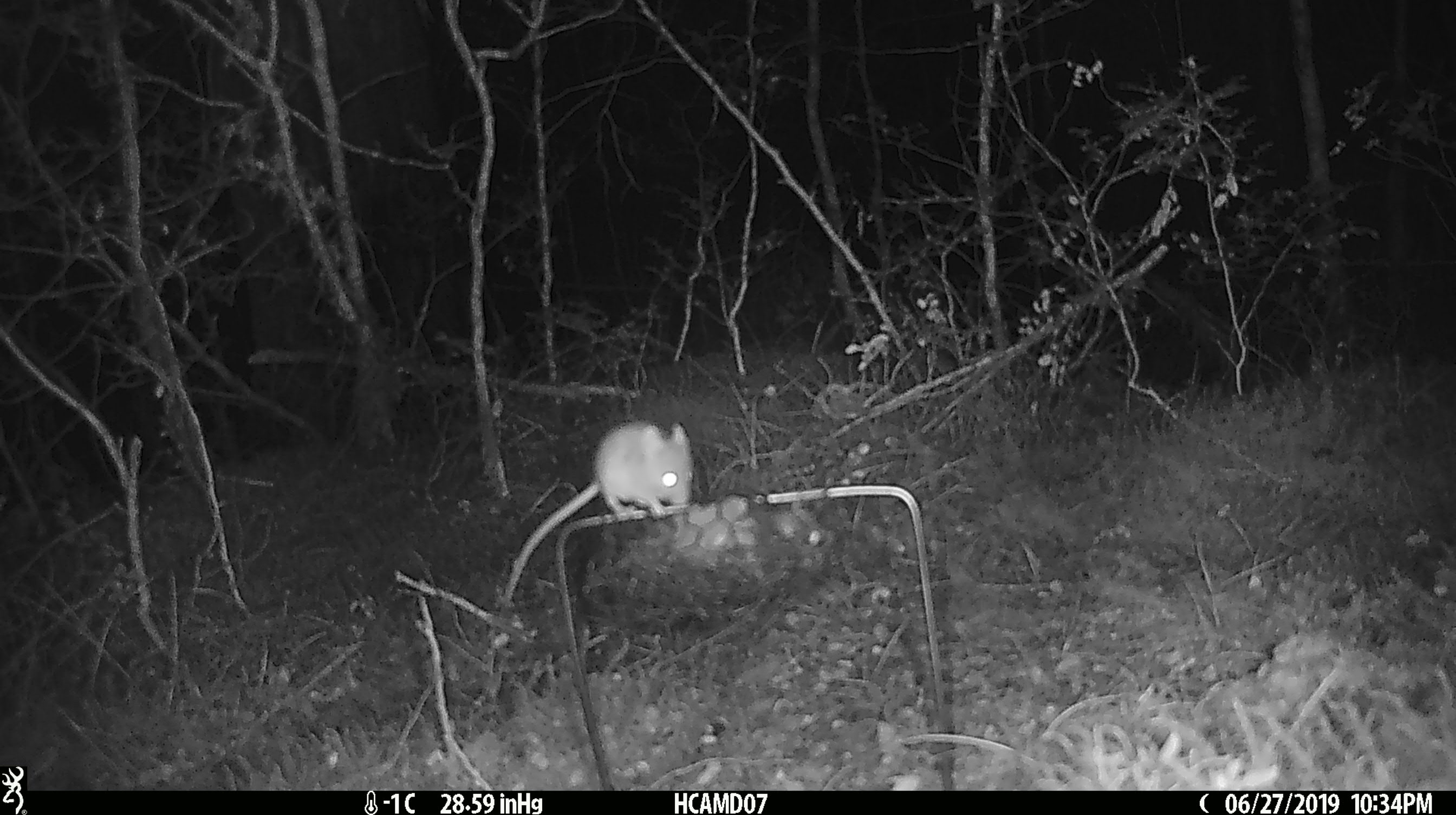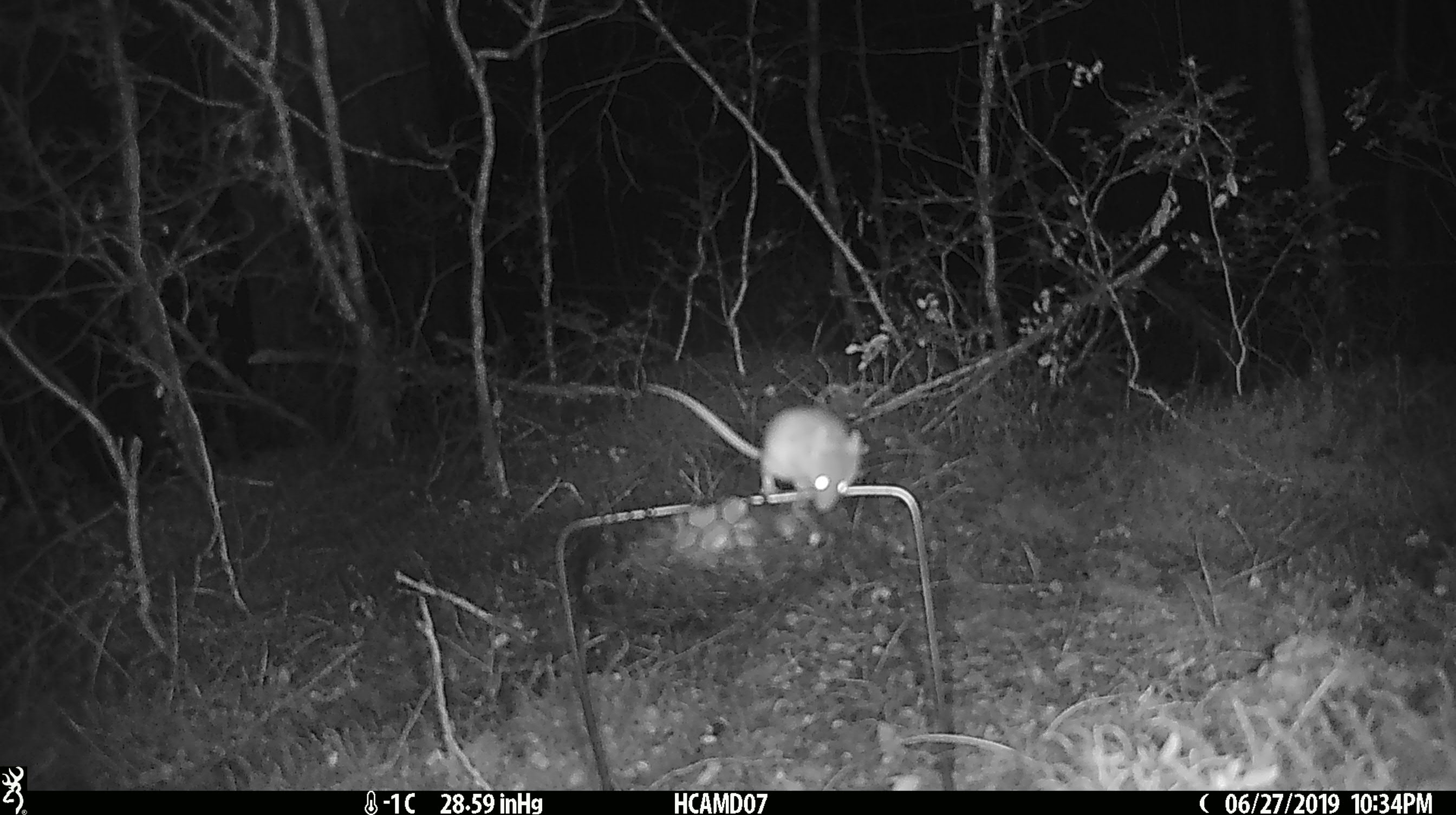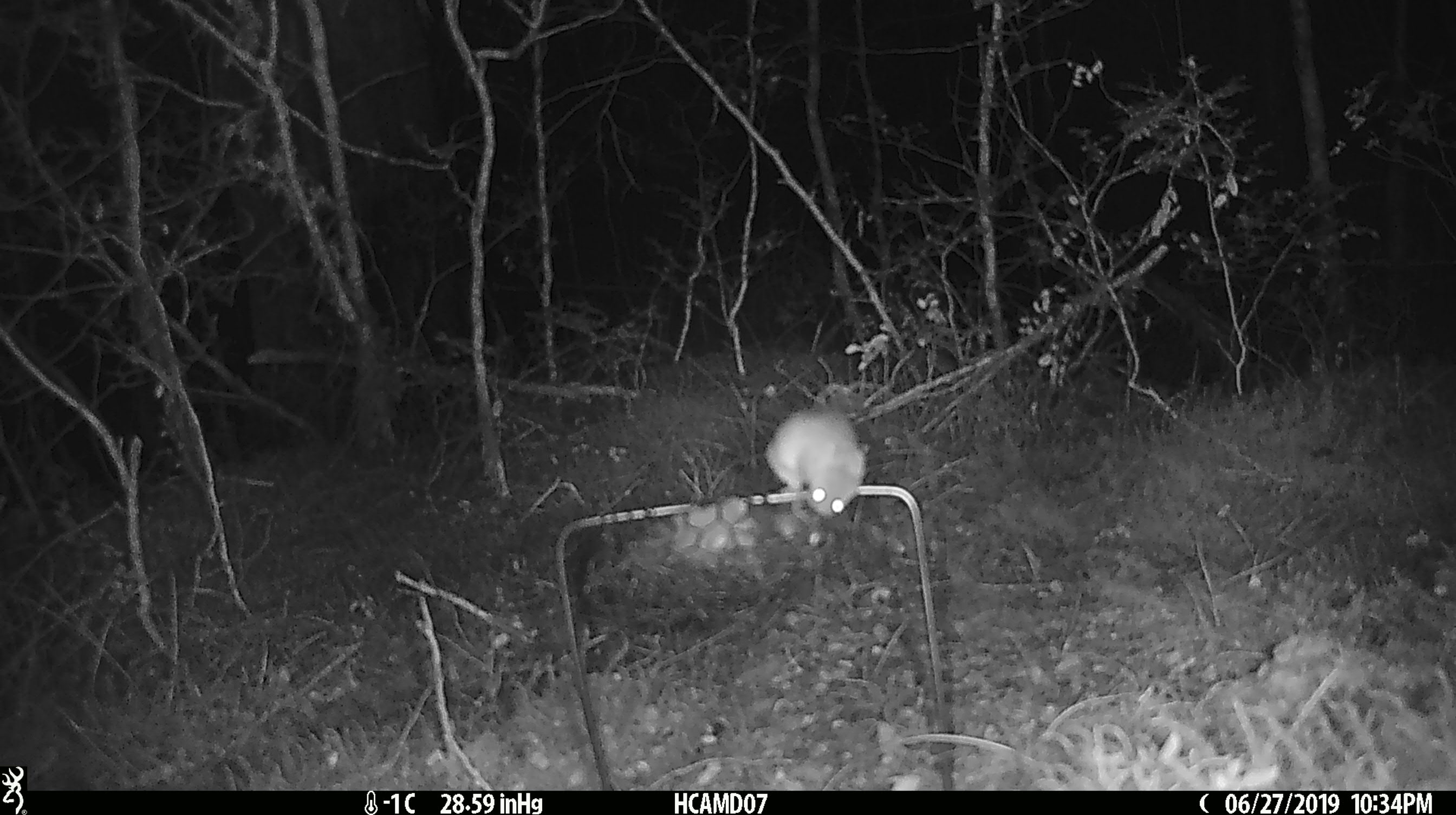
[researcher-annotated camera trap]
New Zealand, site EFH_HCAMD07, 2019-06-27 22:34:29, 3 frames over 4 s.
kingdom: Animalia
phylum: Chordata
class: Mammalia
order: Rodentia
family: Muridae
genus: Mus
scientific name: Mus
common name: mouse